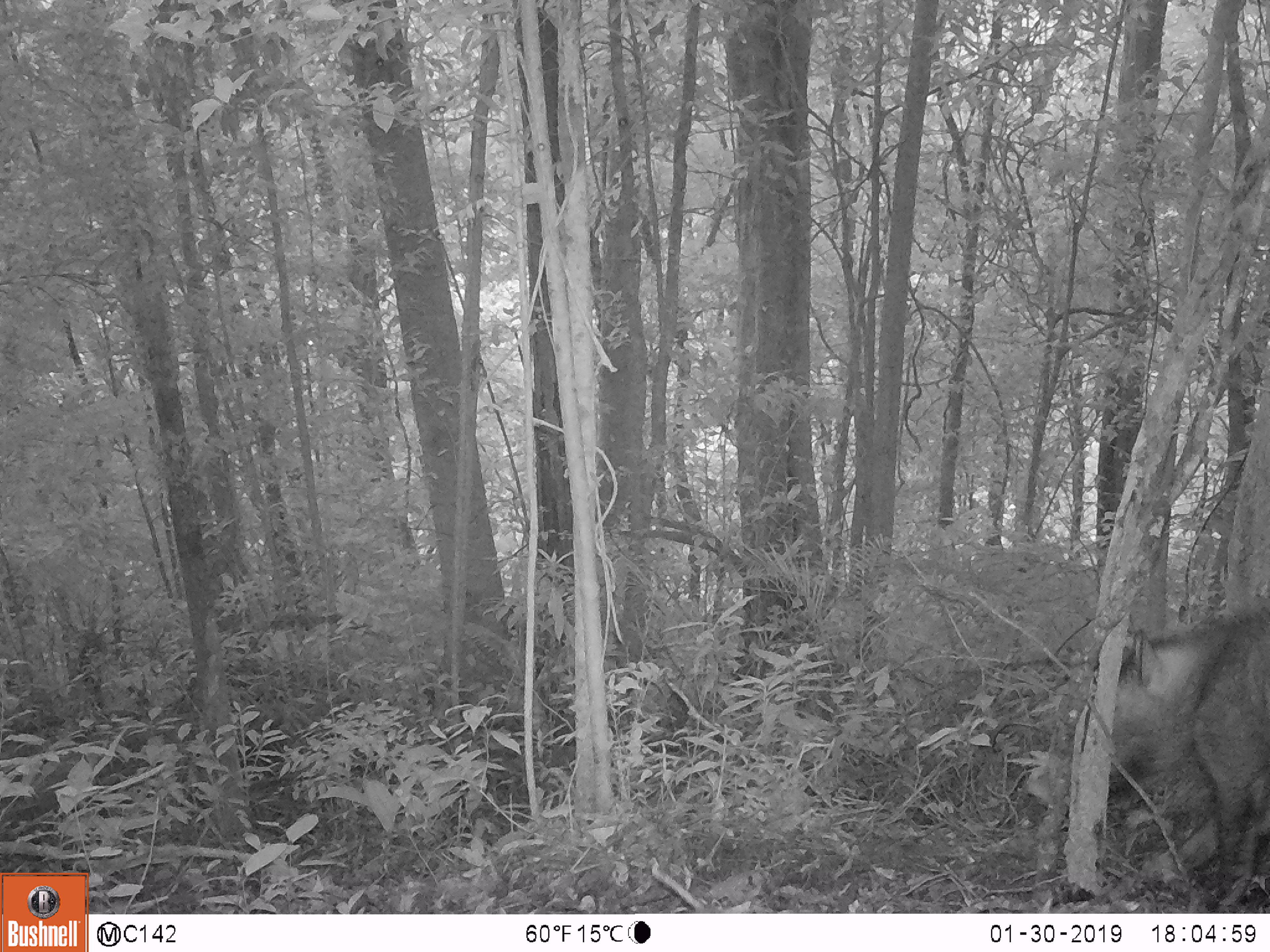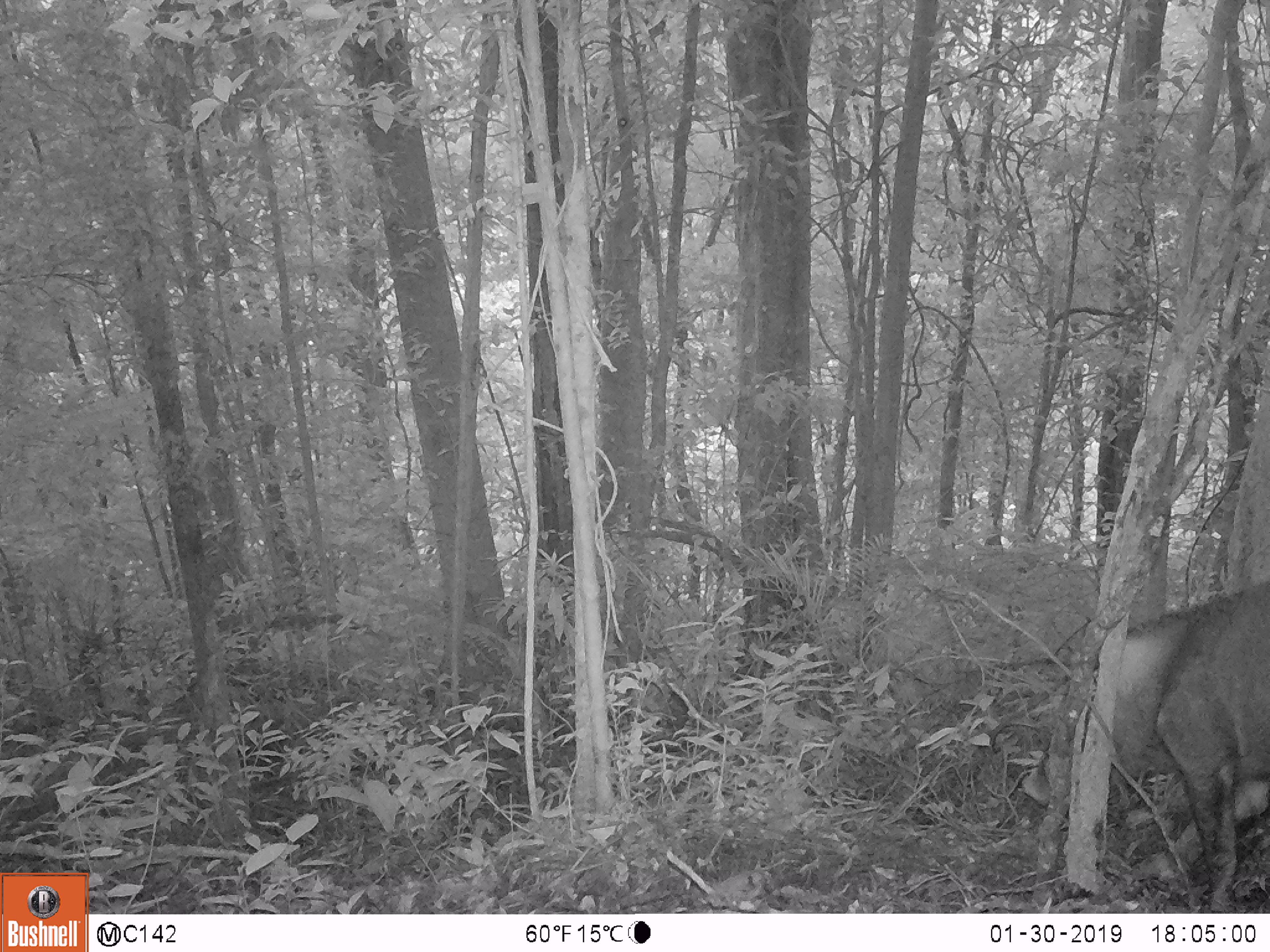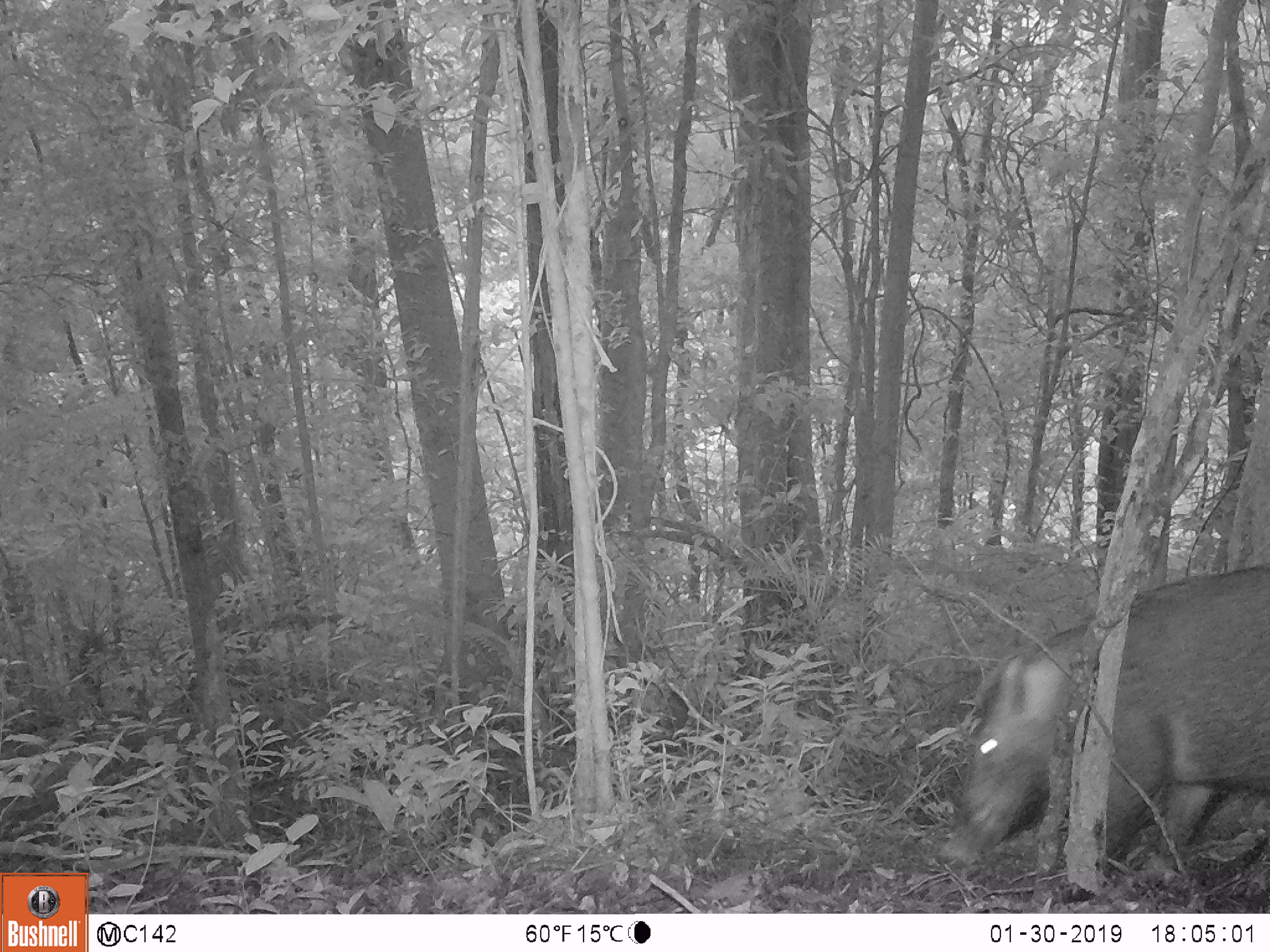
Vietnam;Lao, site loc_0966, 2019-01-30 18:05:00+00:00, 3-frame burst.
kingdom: Animalia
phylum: Chordata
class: Mammalia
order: Artiodactyla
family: Suidae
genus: Sus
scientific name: Sus scrofa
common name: eurasian wild pig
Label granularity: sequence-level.